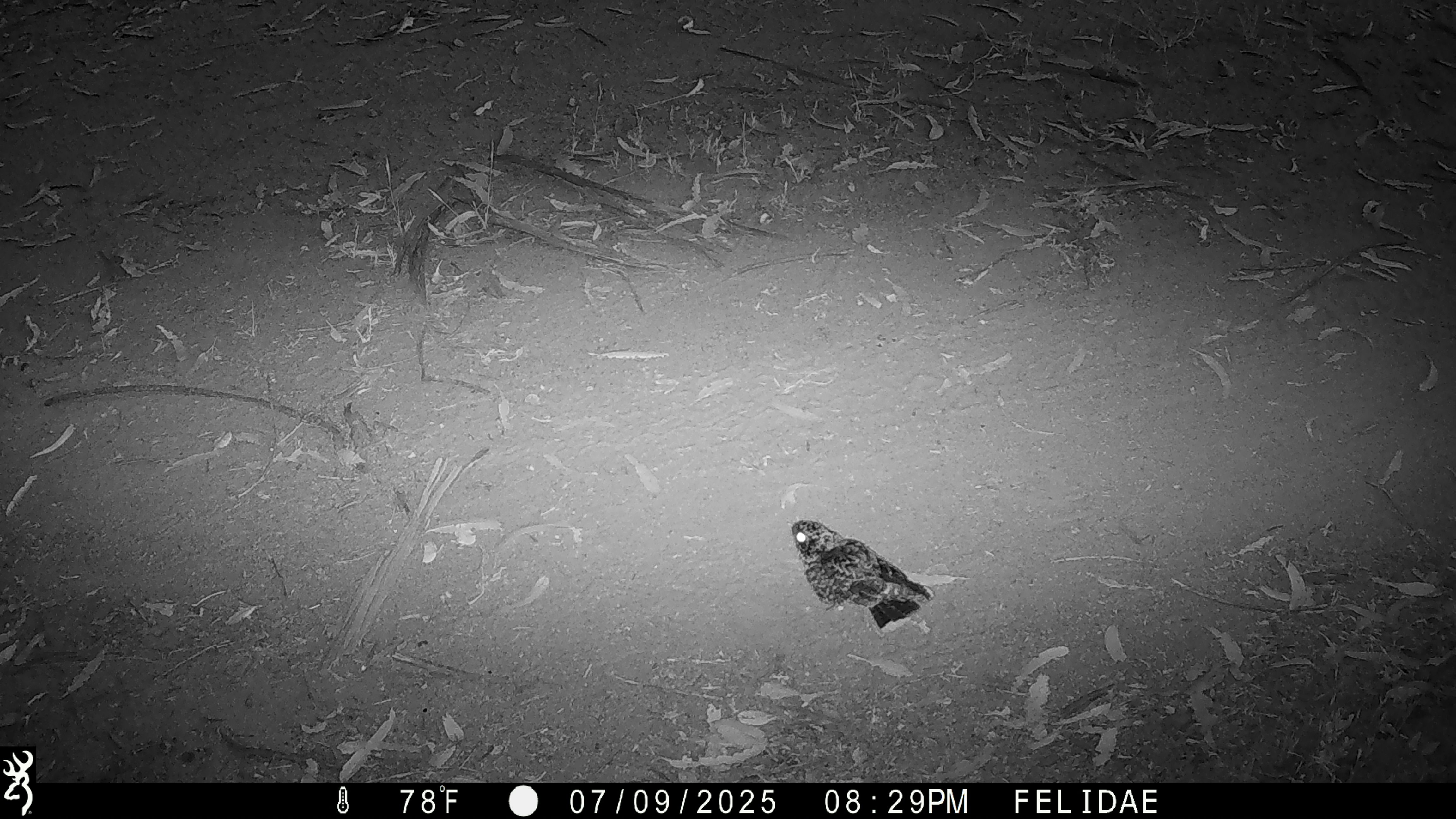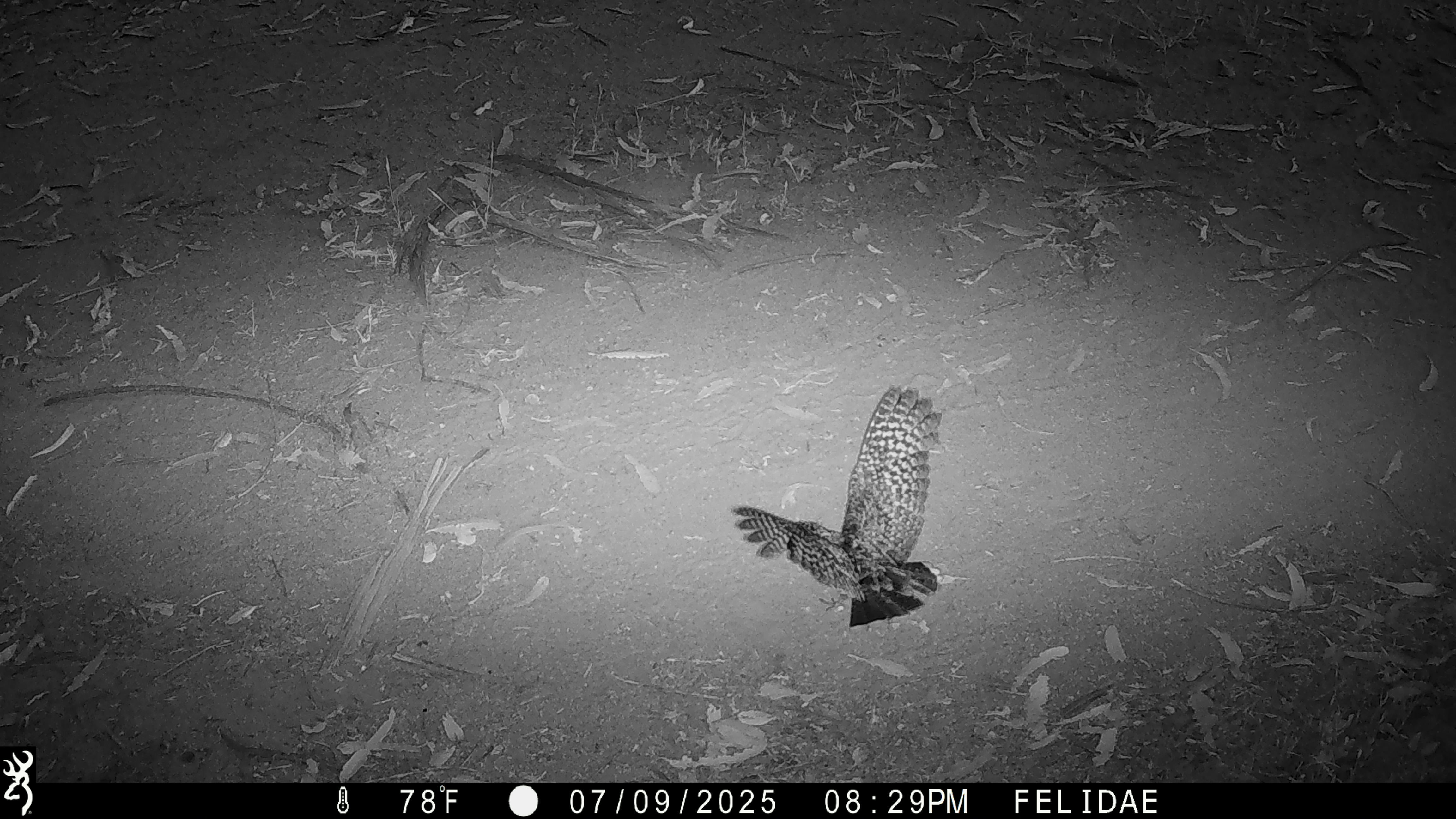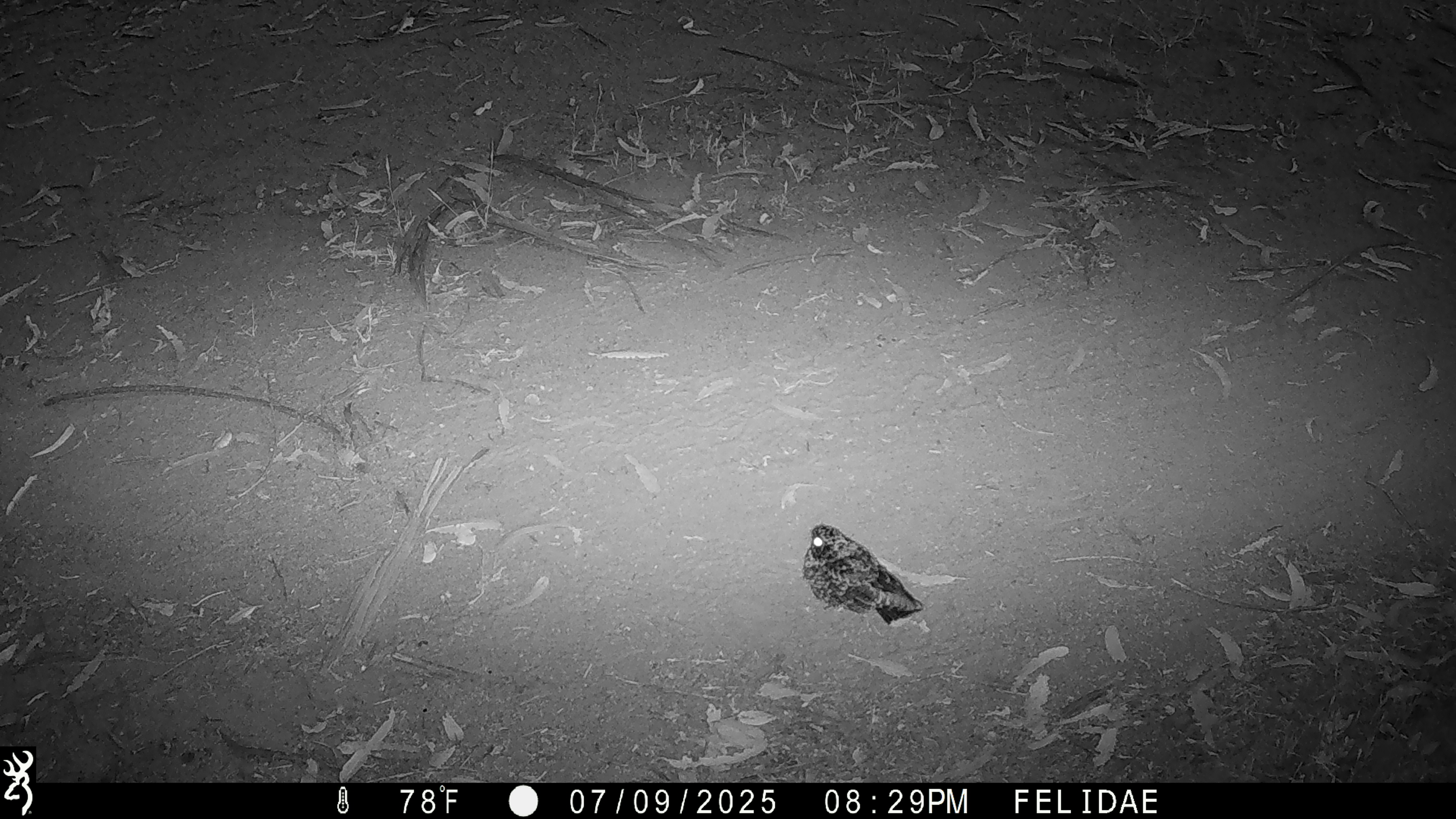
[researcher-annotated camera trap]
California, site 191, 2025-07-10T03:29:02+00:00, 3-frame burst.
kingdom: Animalia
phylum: Chordata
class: Aves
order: Caprimulgiformes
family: Caprimulgidae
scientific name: Caprimulgidae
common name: nightjar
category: unknown nightjar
Unknown nightjar (nightjar) (Caprimulgidae).